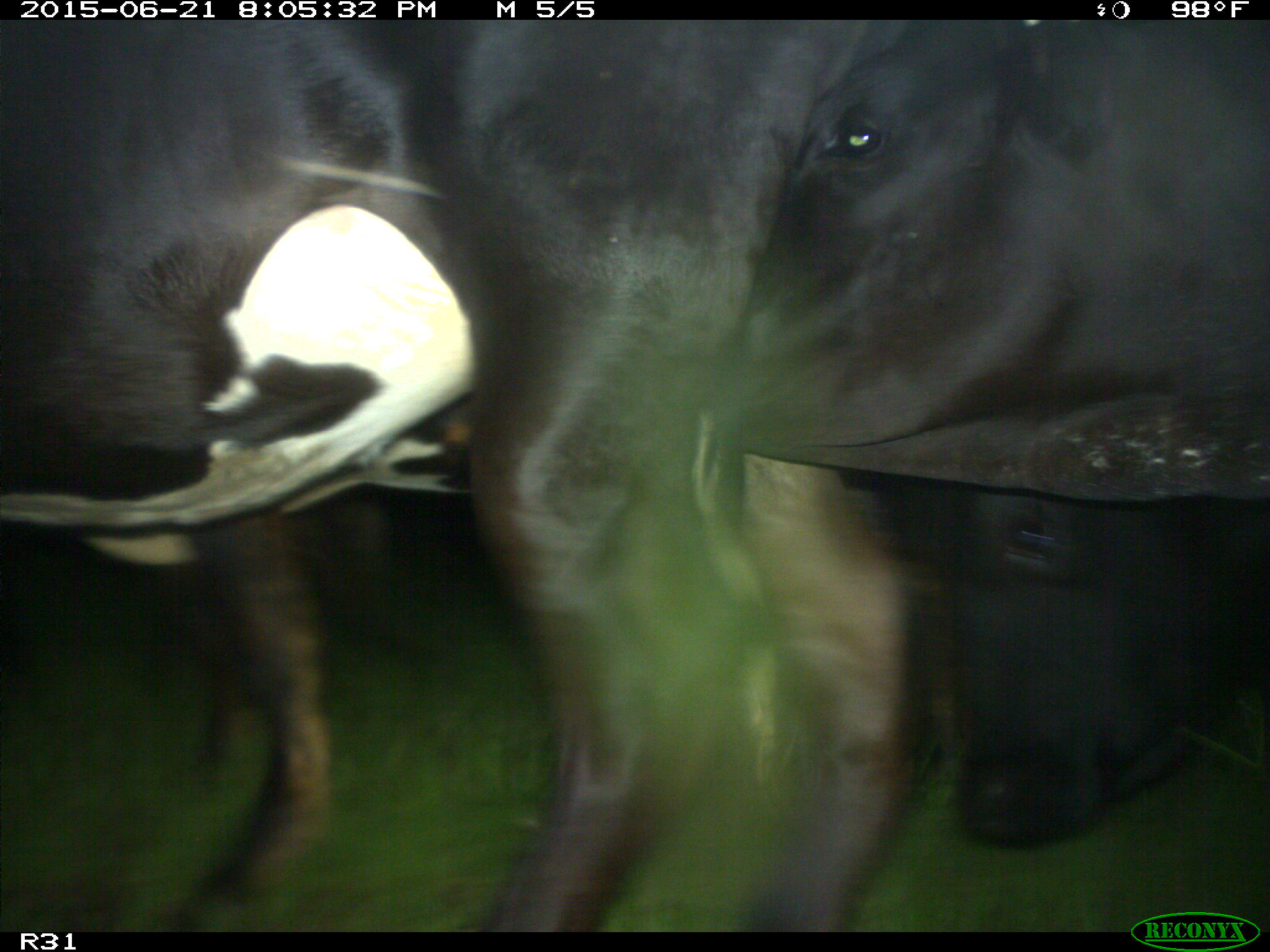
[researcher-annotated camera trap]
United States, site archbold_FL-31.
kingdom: Animalia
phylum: Chordata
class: Mammalia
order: Artiodactyla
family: Bovidae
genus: Bos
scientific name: Bos taurus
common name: domestic cow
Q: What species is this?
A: Bos taurus (domestic cow).